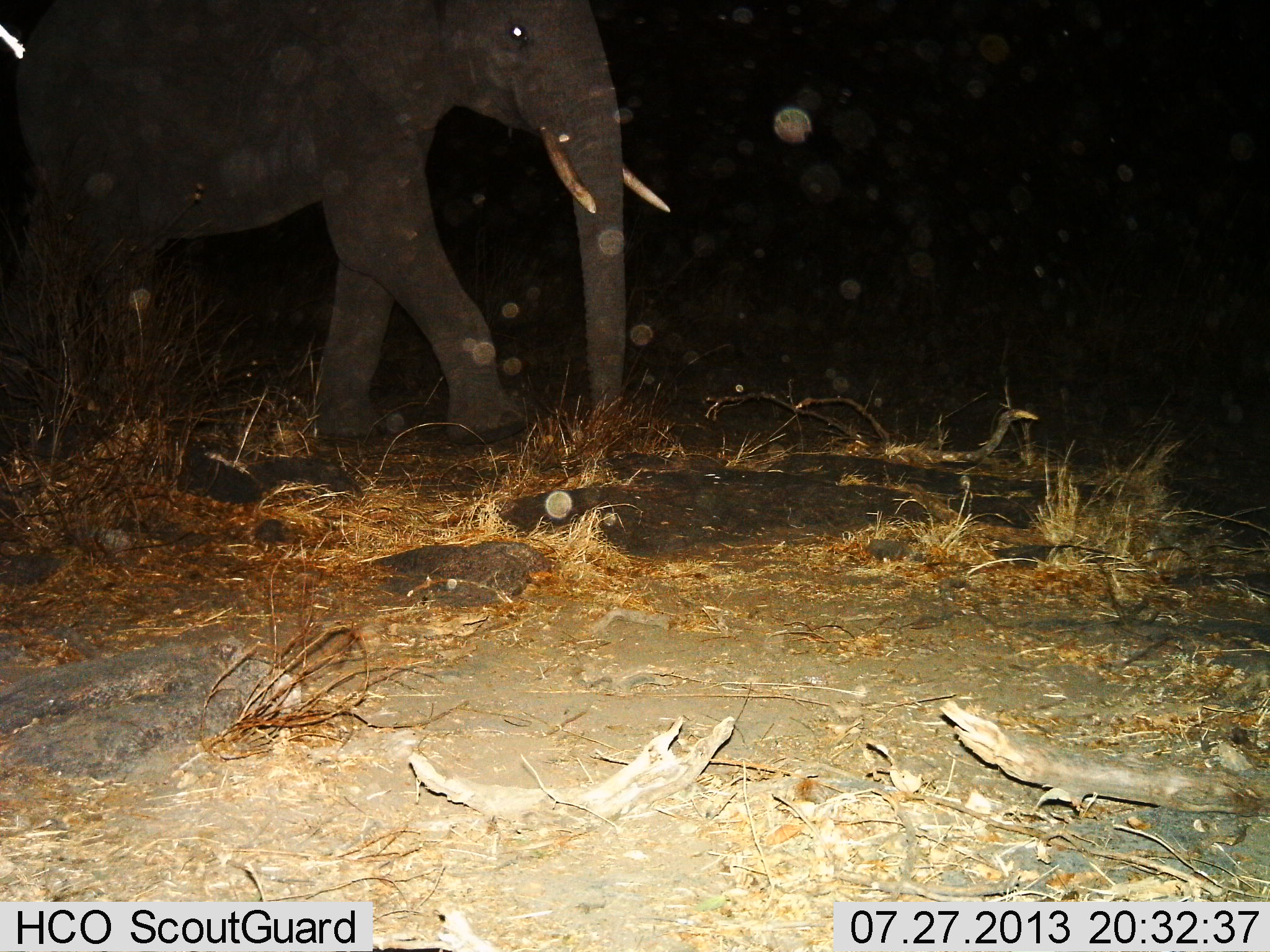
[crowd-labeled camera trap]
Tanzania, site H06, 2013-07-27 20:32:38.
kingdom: Animalia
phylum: Chordata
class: Mammalia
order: Proboscidea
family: Elephantidae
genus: Loxodonta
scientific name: Loxodonta africana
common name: african bush elephant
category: elephant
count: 1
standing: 21%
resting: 0%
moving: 85%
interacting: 0%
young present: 0%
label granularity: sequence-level